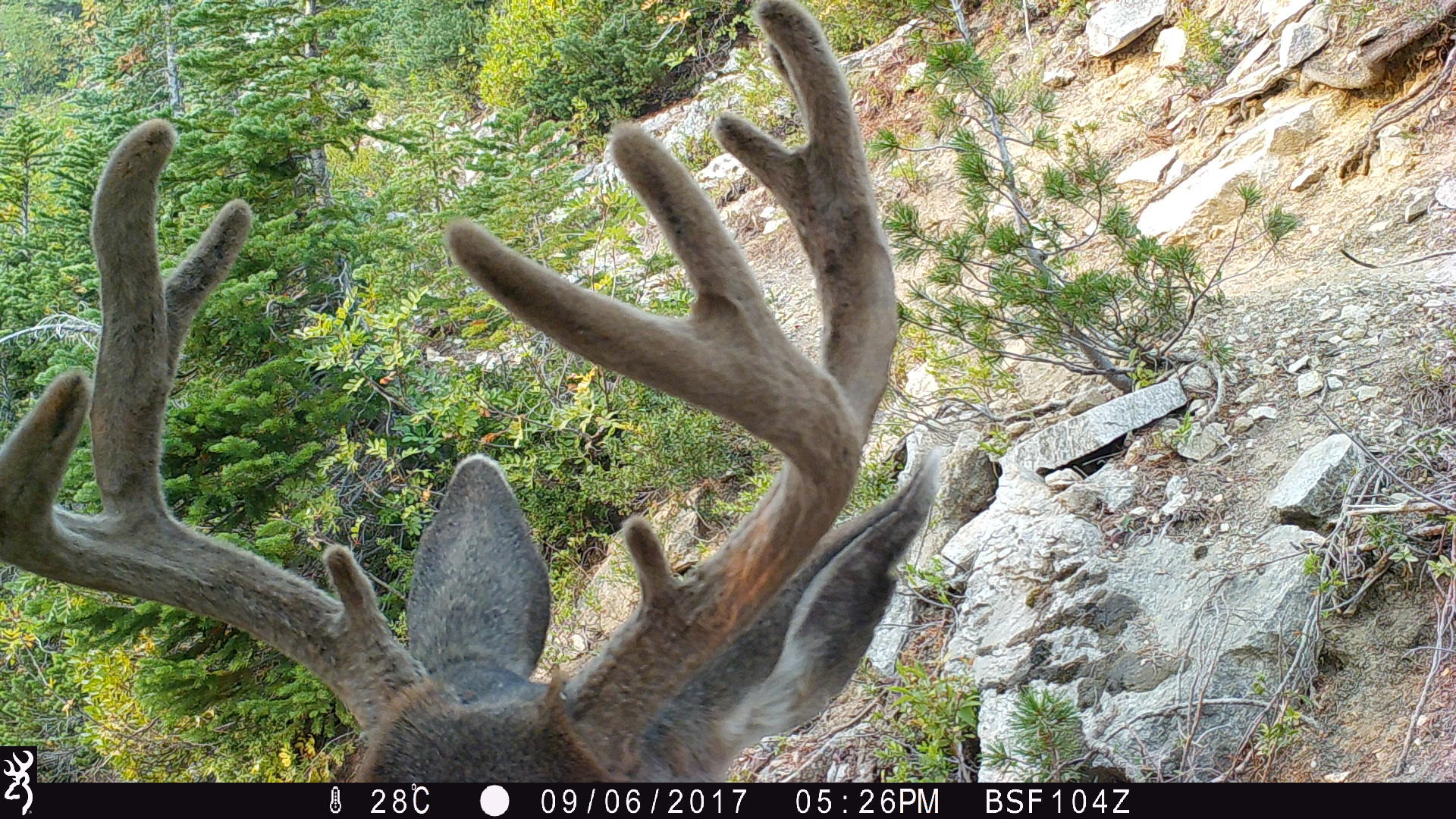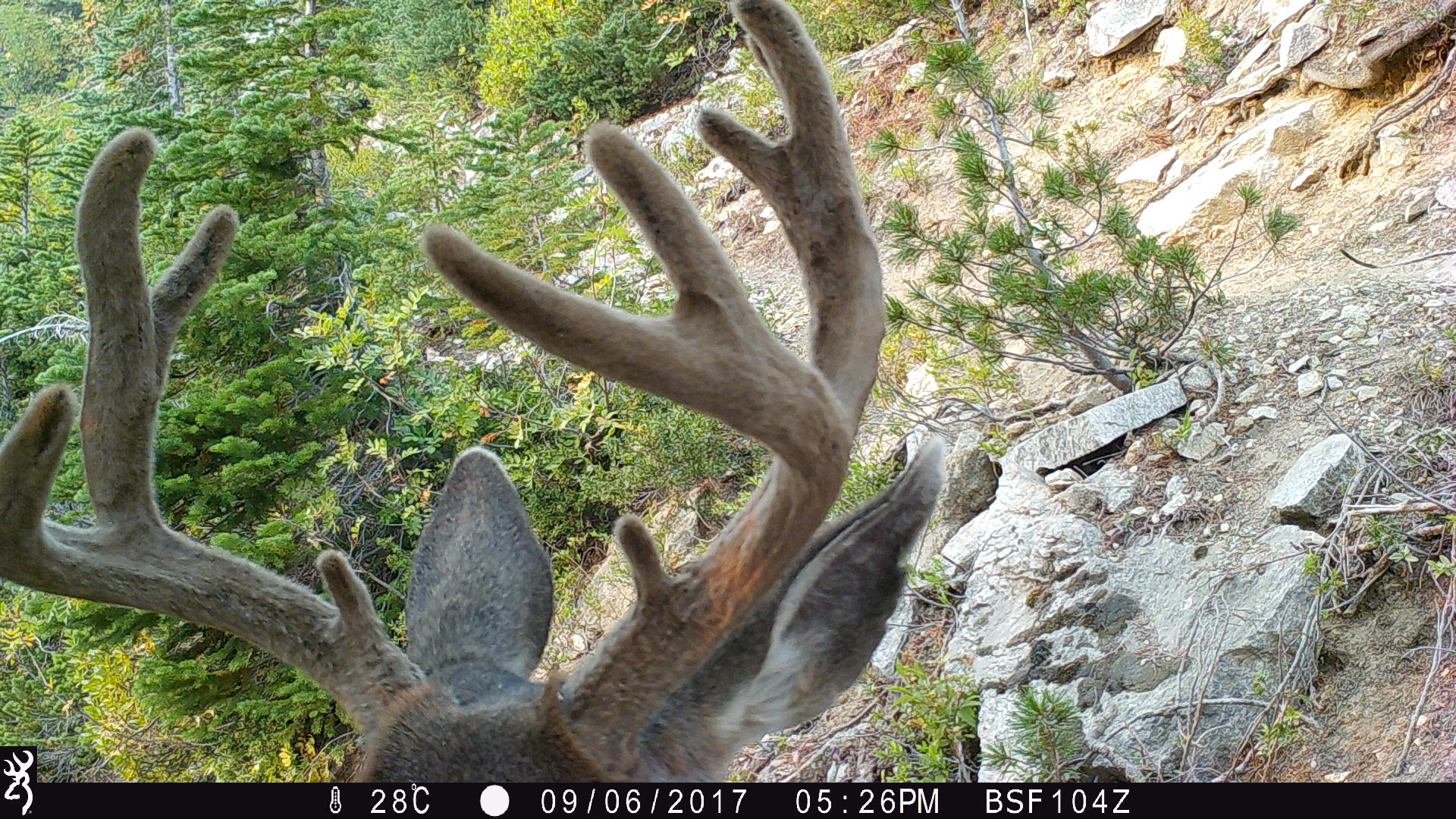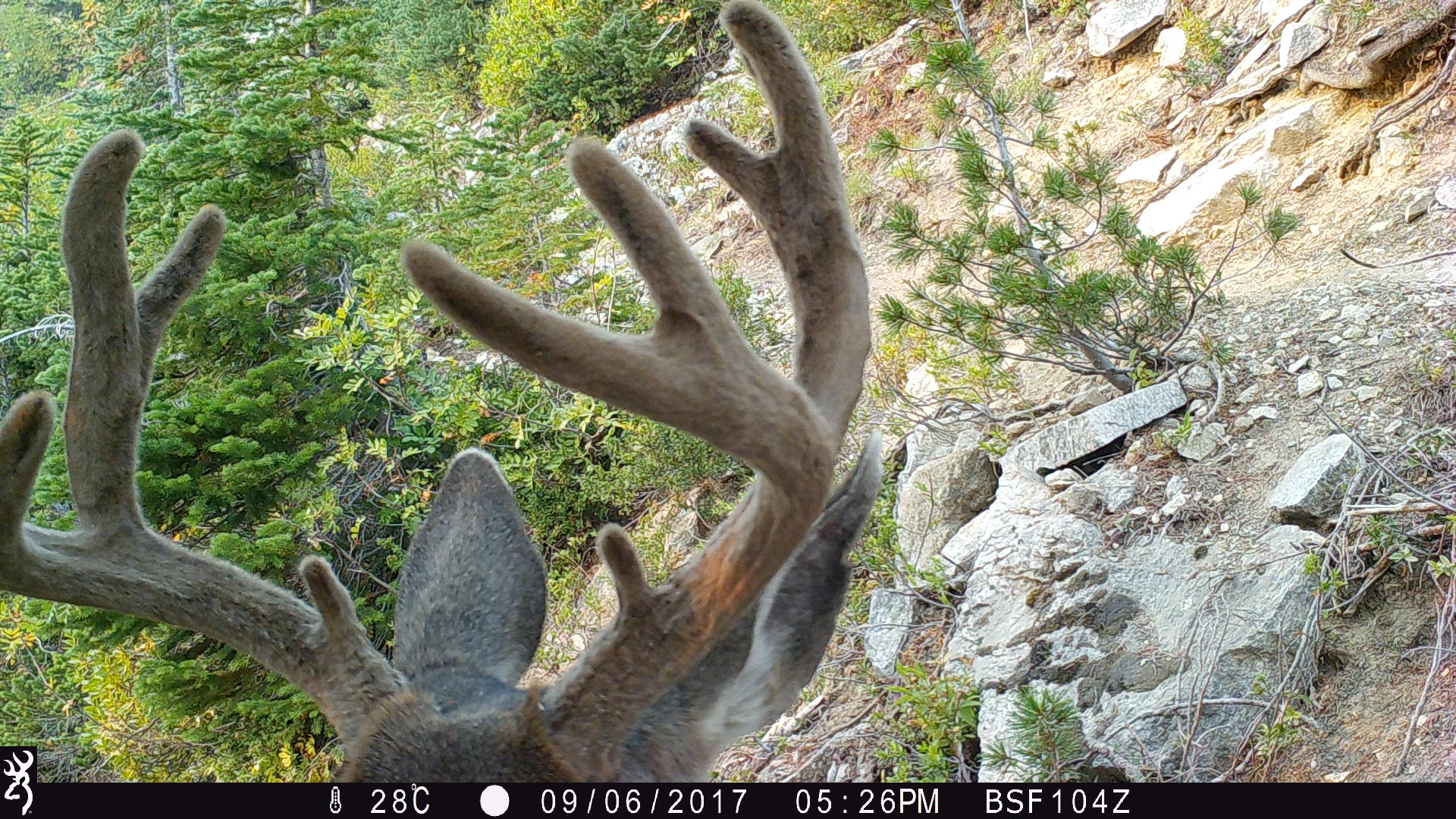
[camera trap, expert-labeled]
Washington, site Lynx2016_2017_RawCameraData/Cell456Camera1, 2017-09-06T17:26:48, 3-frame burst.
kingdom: Animalia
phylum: Chordata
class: Mammalia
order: Artiodactyla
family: Cervidae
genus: Odocoileus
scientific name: Odocoileus hemionus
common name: mule deer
Odocoileus hemionus (mule deer). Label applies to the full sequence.